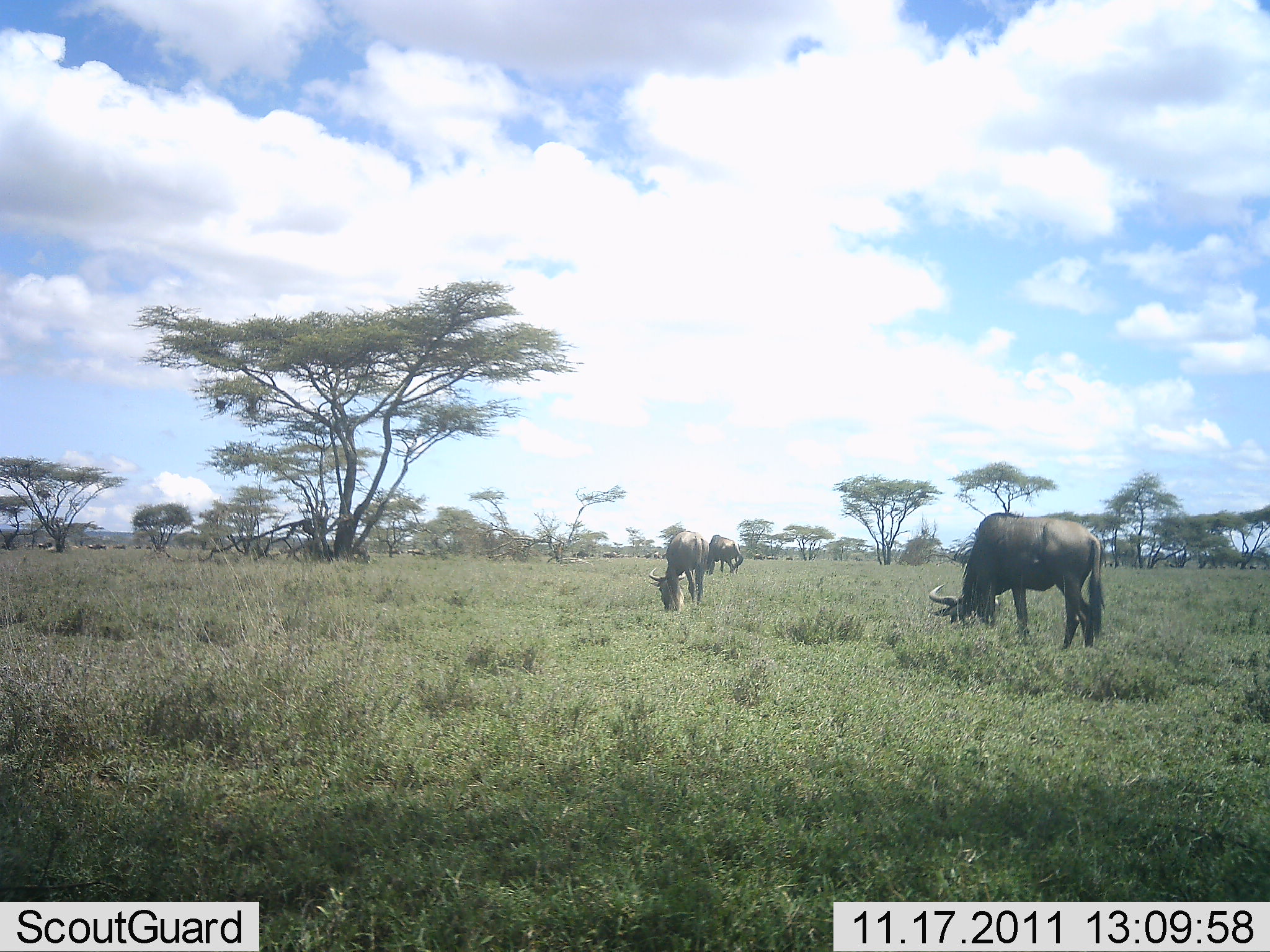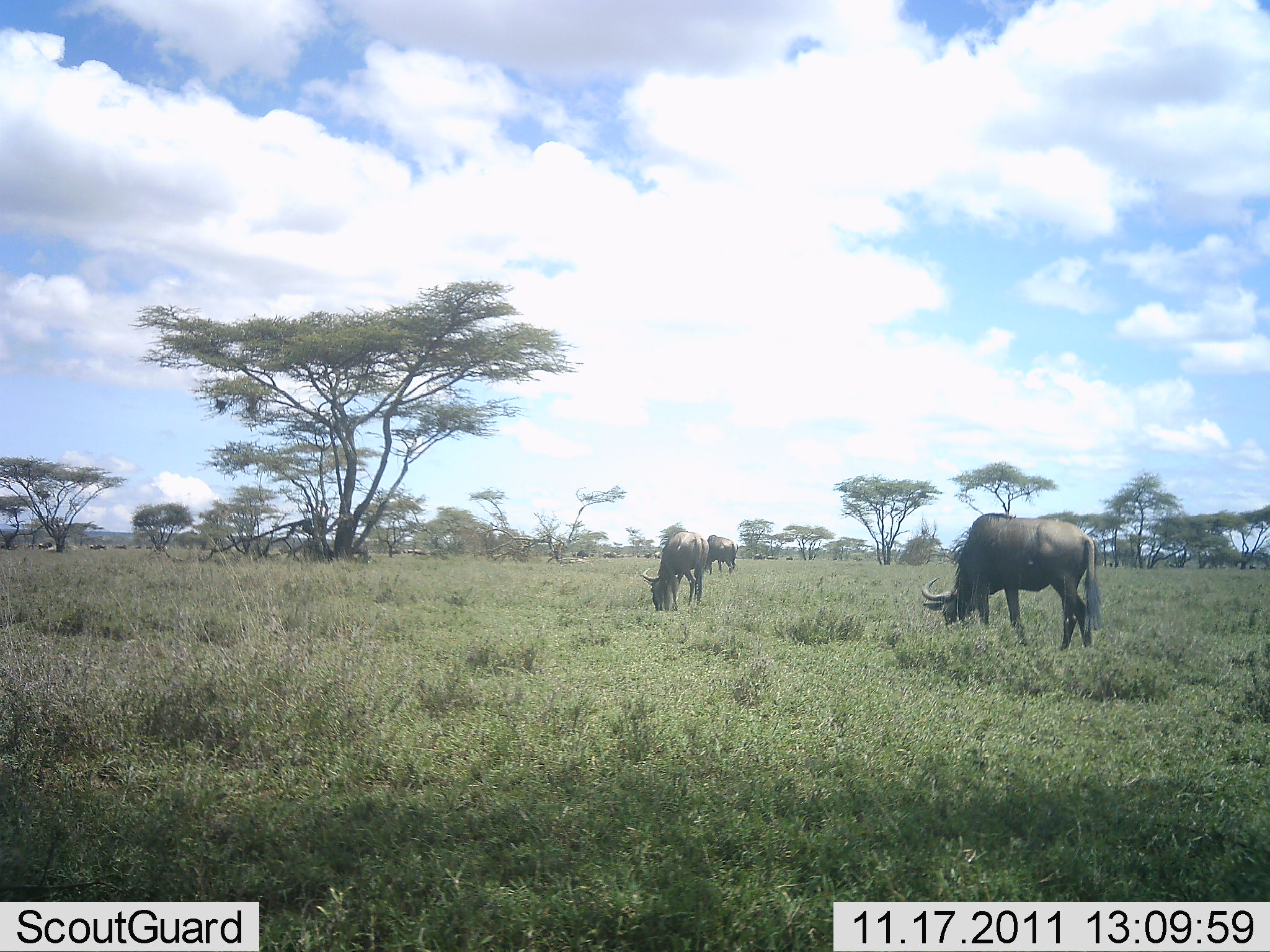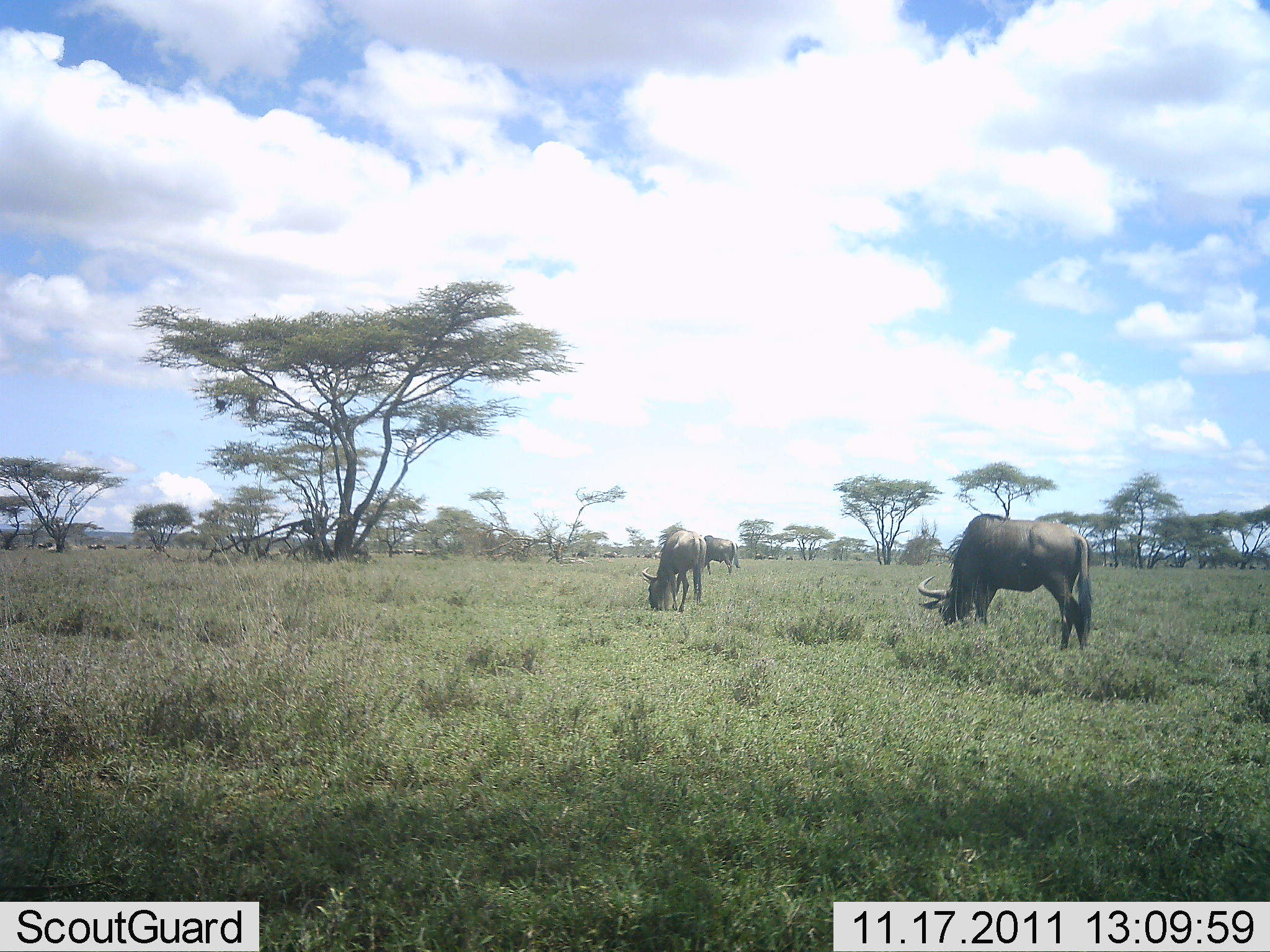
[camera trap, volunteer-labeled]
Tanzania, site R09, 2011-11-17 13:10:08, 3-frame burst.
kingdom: Animalia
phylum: Chordata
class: Mammalia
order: Artiodactyla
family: Bovidae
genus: Connochaetes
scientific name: Connochaetes taurinus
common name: blue wildebeest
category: wildebeest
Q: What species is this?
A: Wildebeest (blue wildebeest) (Connochaetes taurinus).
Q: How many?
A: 3.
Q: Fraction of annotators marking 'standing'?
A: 15%.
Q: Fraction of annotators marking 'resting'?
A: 0%.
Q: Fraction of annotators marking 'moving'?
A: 8%.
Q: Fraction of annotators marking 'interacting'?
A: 0%.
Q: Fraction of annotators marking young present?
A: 0%.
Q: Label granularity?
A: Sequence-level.